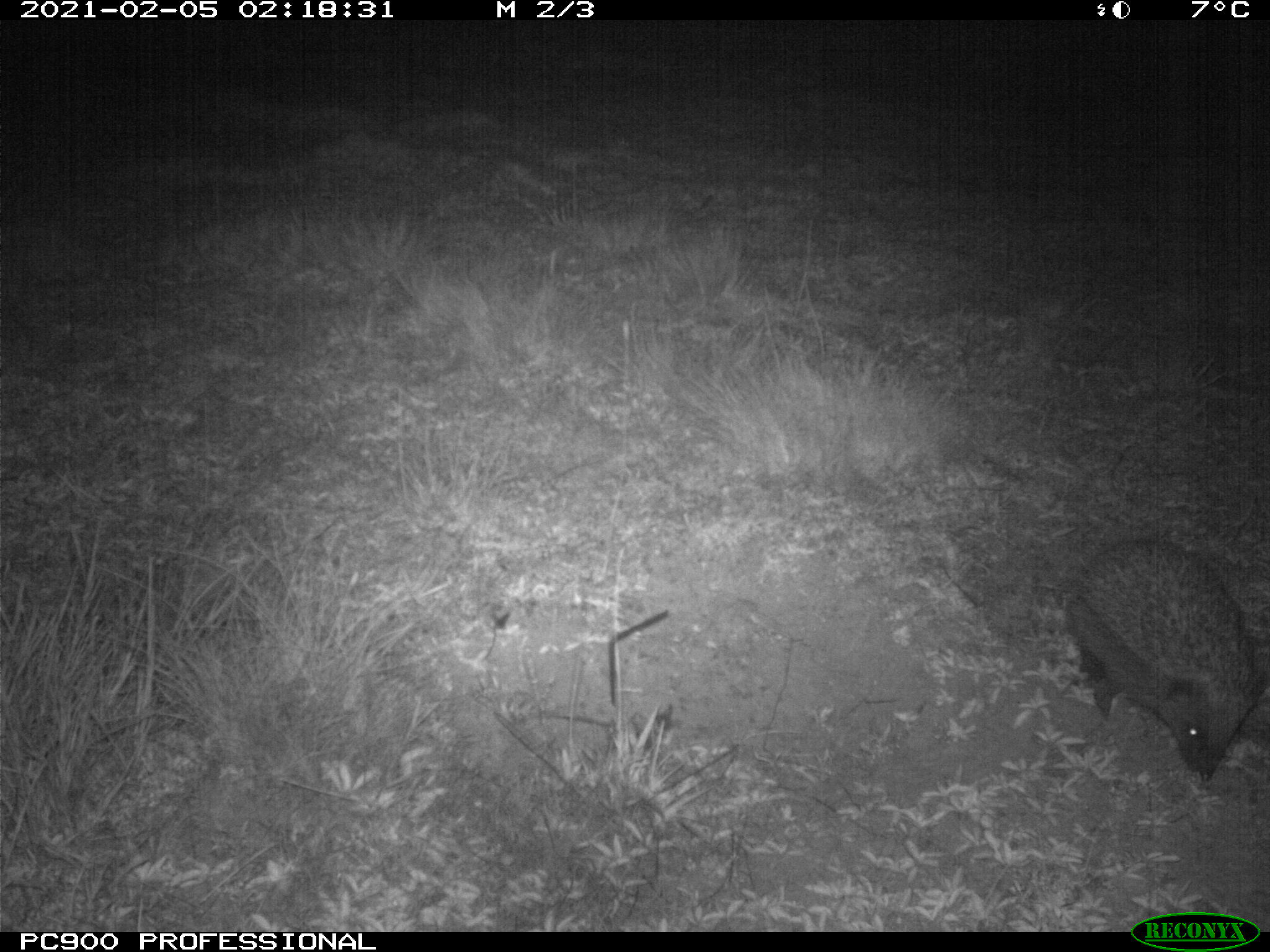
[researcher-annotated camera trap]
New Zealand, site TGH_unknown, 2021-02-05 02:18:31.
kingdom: Animalia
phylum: Chordata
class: Mammalia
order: Eulipotyphla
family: Erinaceidae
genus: Erinaceus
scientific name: Erinaceus europaeus europaeus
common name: european hedgehog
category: hedgehog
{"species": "hedgehog (european hedgehog) (Erinaceus europaeus europaeus)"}